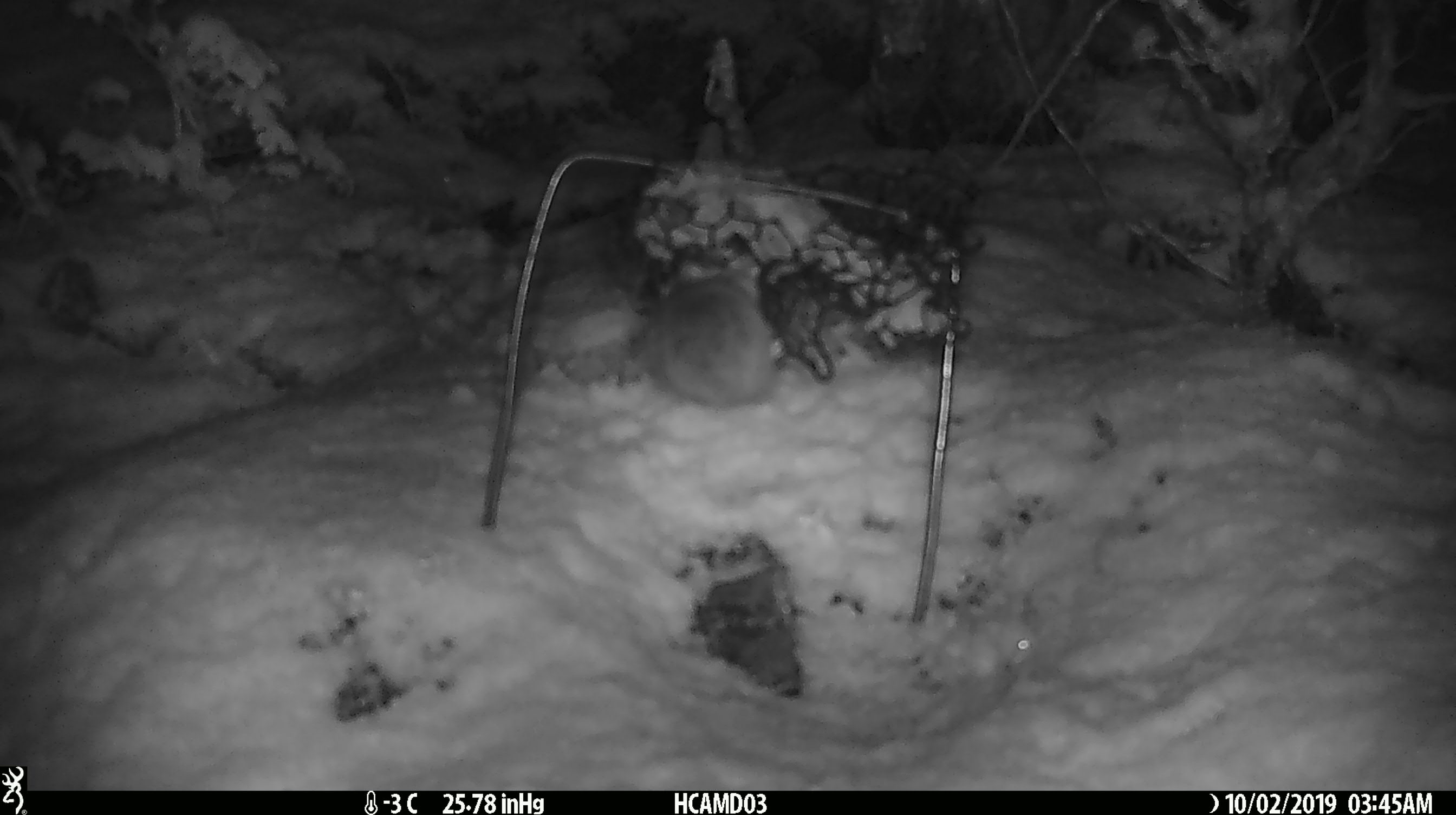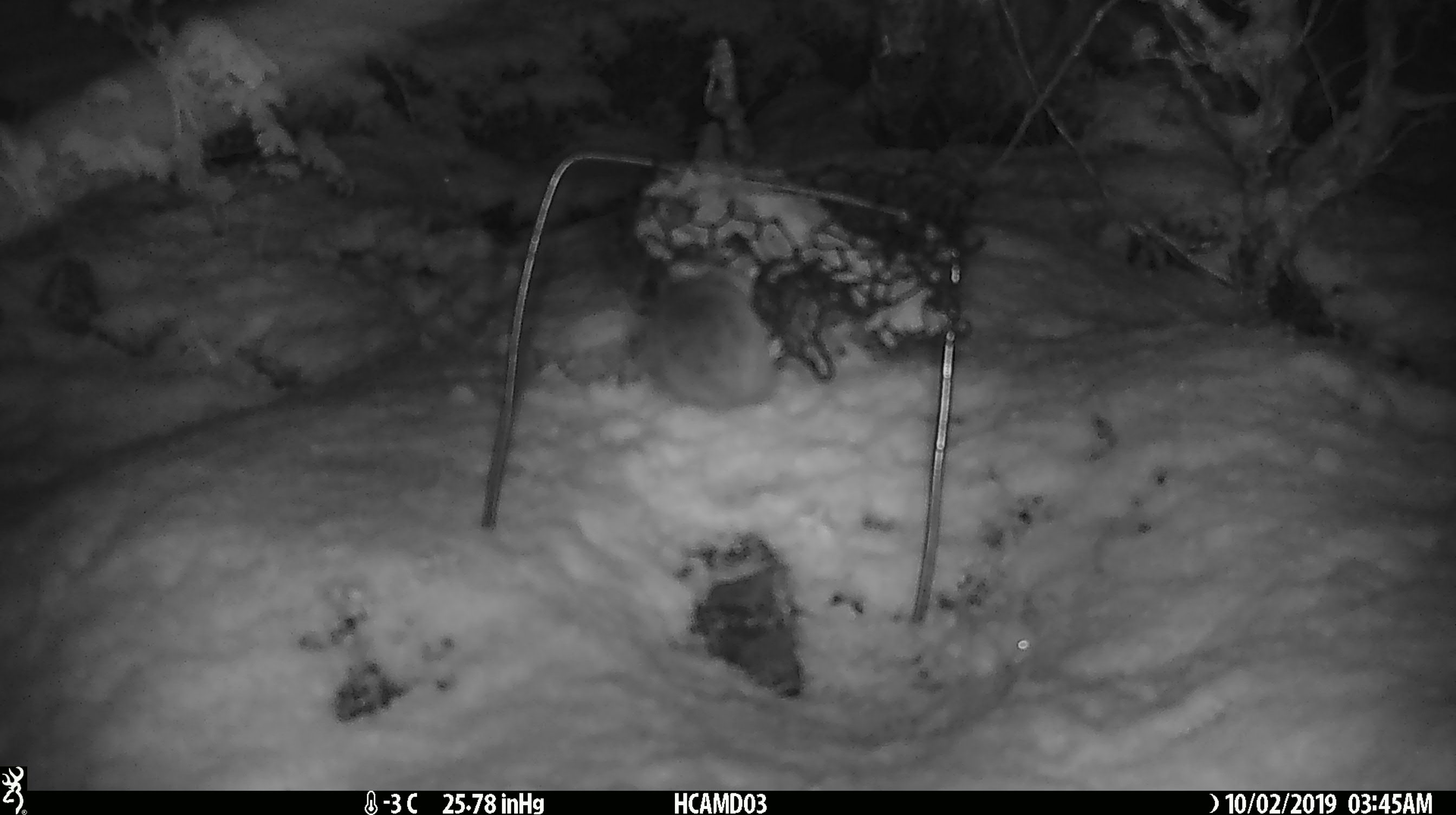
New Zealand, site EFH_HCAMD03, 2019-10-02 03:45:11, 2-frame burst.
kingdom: Animalia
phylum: Chordata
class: Mammalia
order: Rodentia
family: Muridae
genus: Mus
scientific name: Mus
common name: mouse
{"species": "mouse (Mus)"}